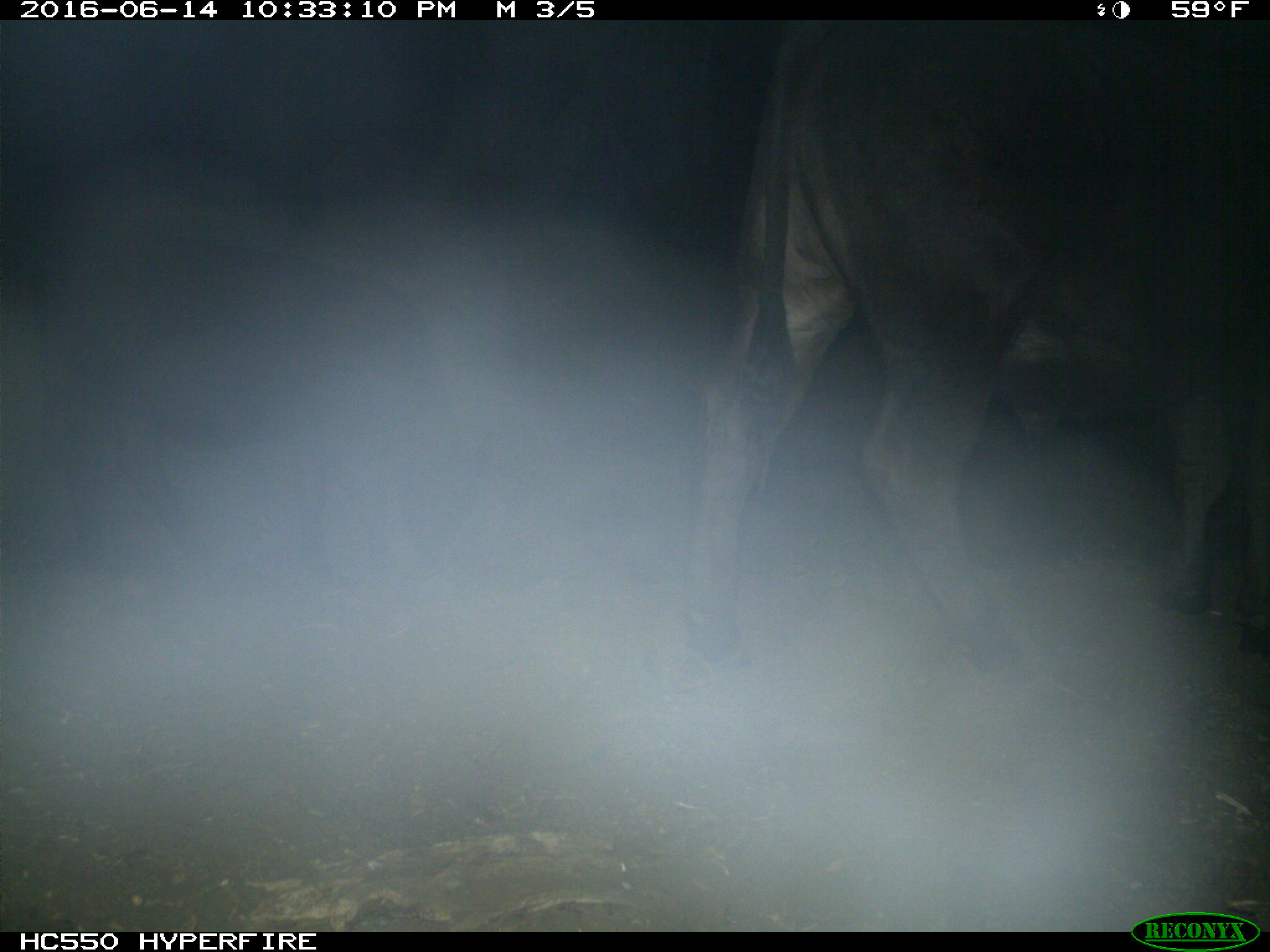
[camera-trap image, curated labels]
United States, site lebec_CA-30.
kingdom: Animalia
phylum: Chordata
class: Mammalia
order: Artiodactyla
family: Bovidae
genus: Bos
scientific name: Bos taurus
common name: domestic cow